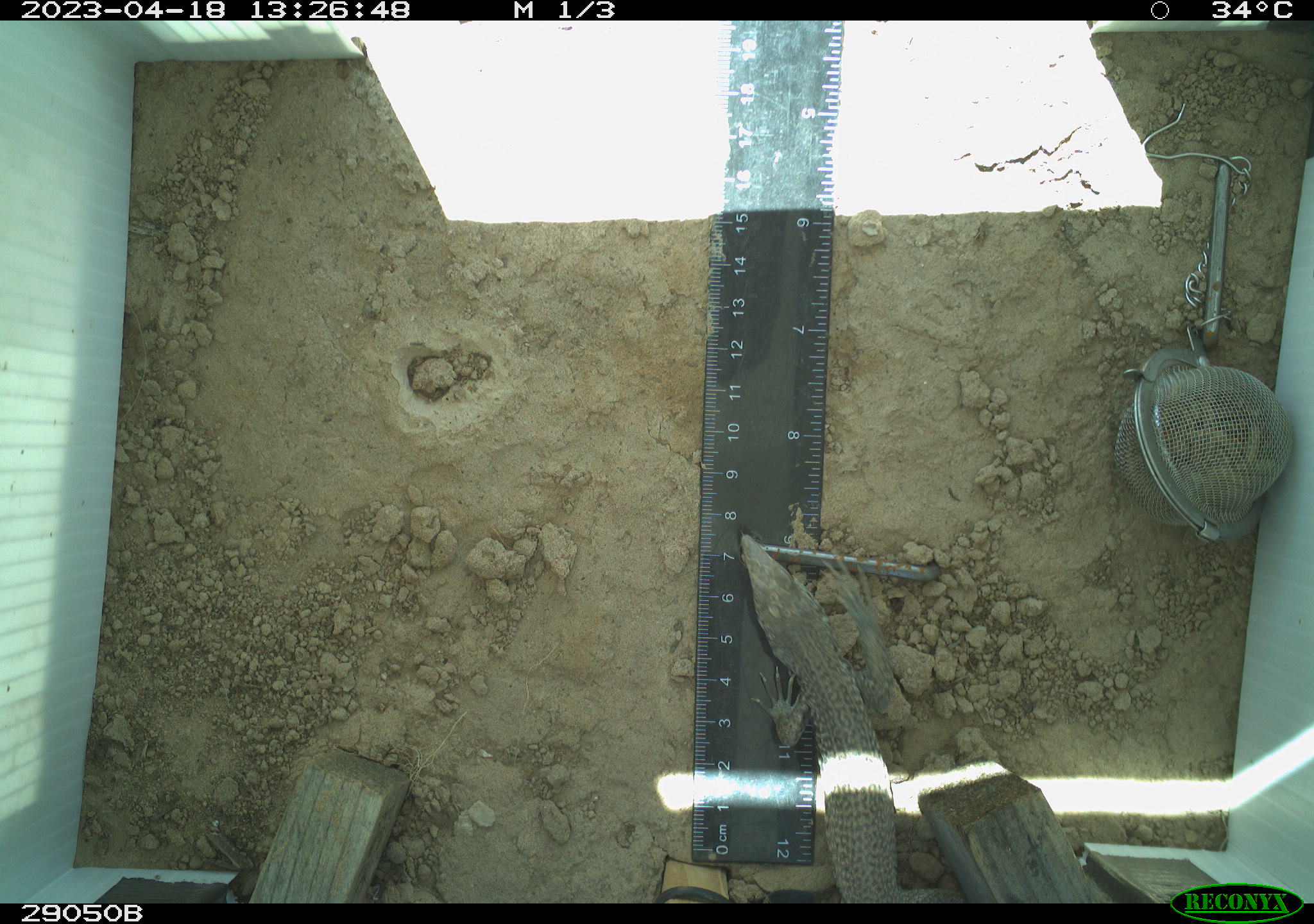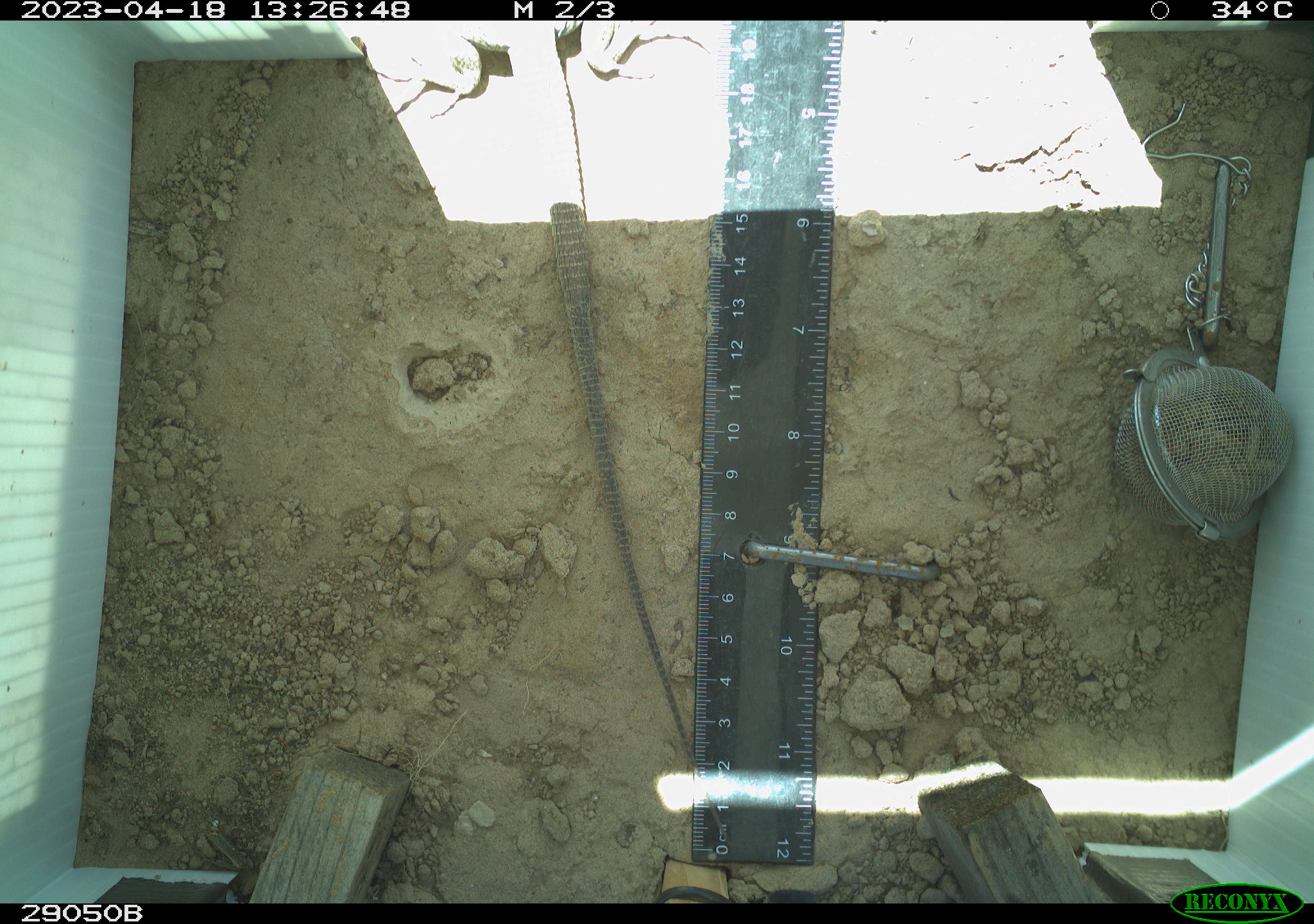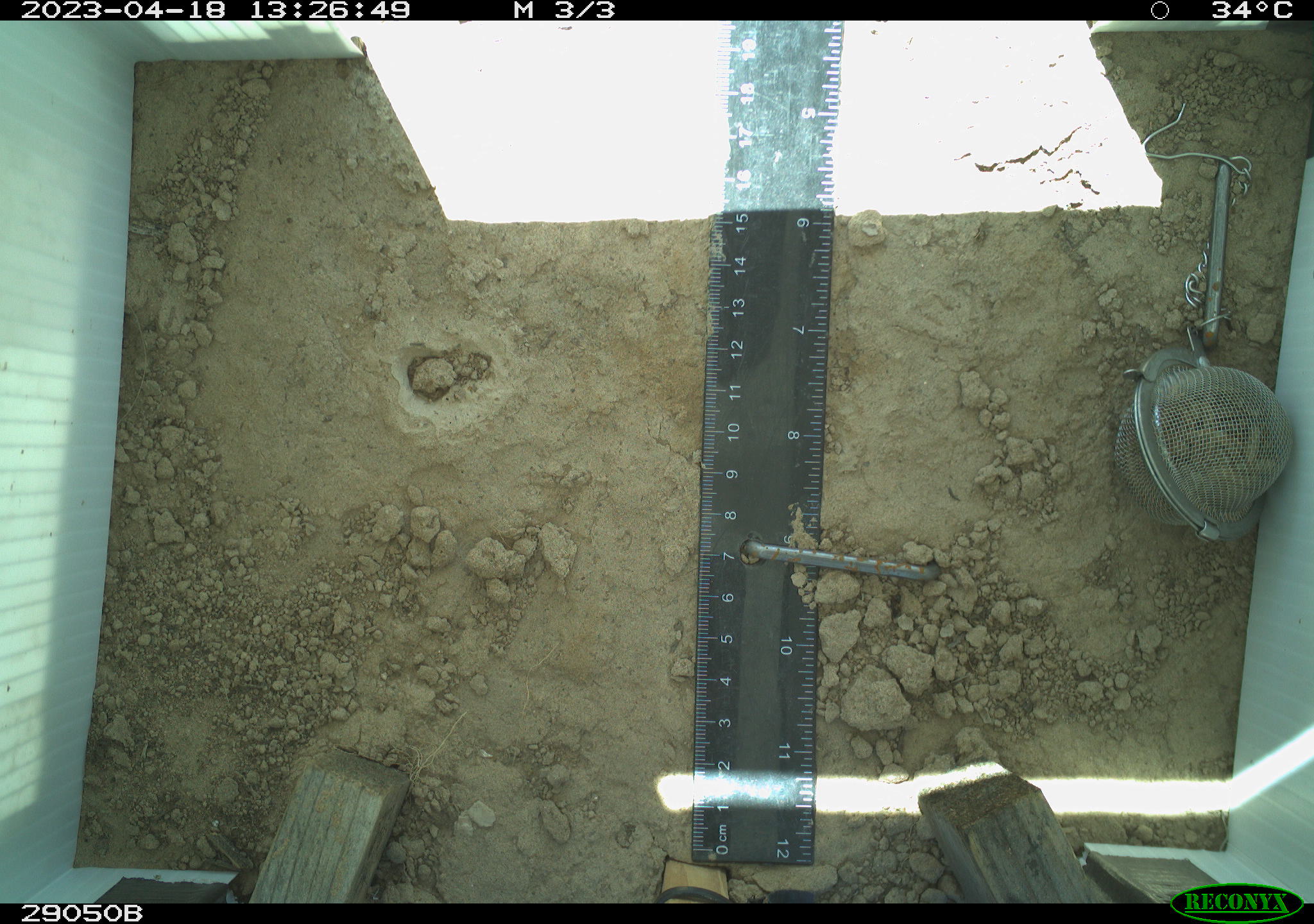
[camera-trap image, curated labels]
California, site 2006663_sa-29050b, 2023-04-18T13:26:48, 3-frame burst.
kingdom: Animalia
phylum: Chordata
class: Reptilia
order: Squamata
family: Teiidae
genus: Aspidoscelis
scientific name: Aspidoscelis tigris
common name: western whiptail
Western whiptail (Aspidoscelis tigris).